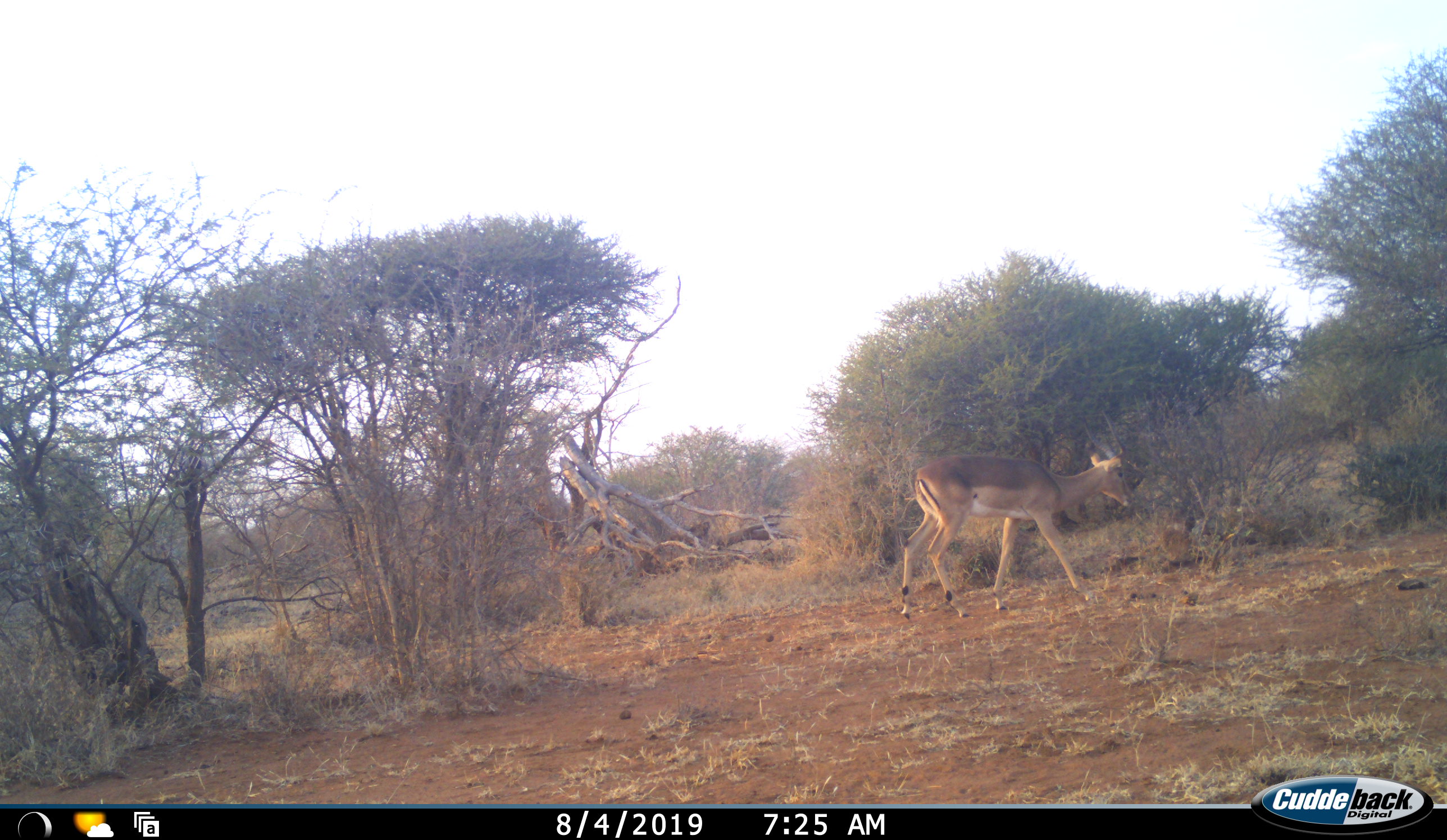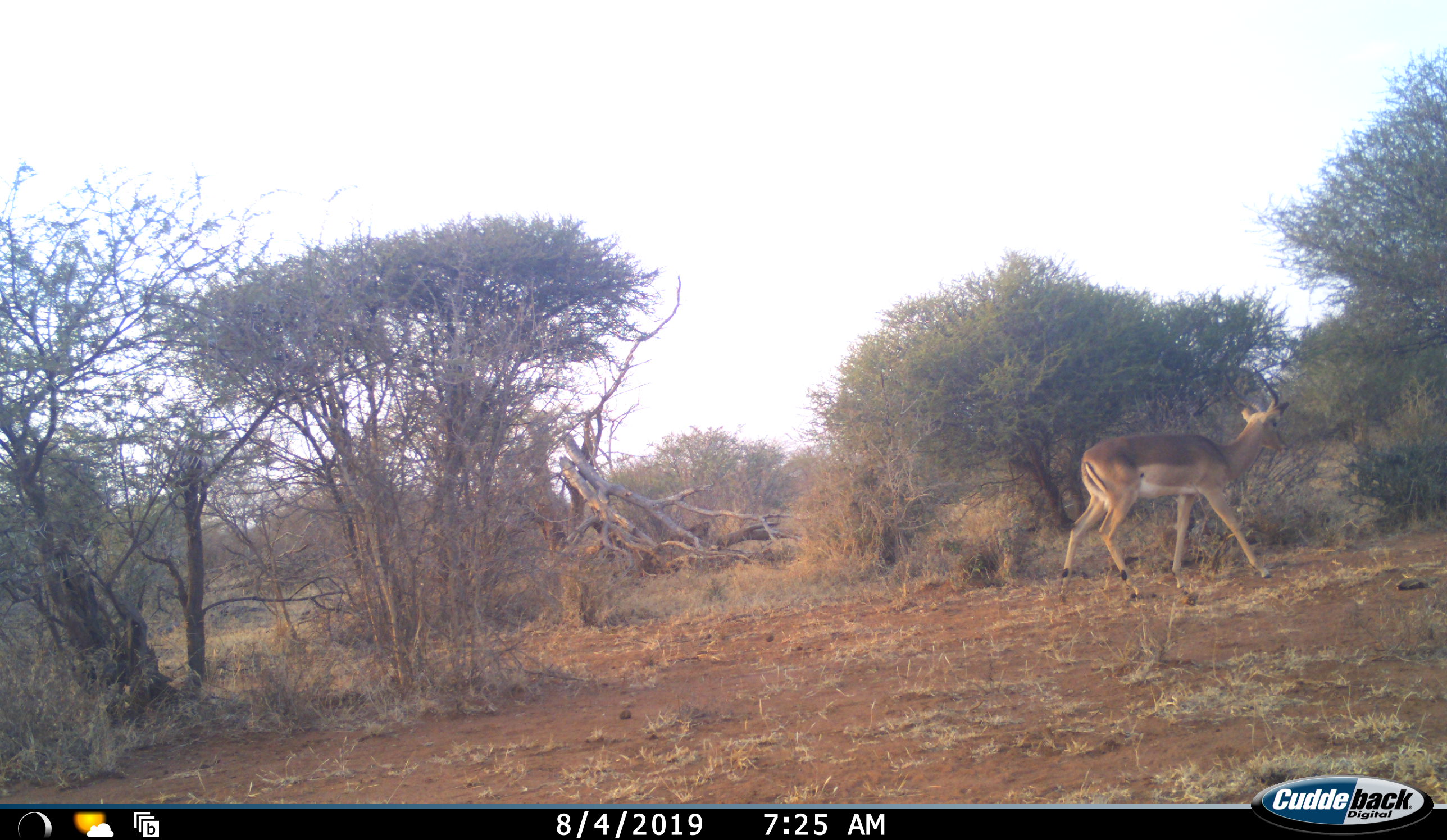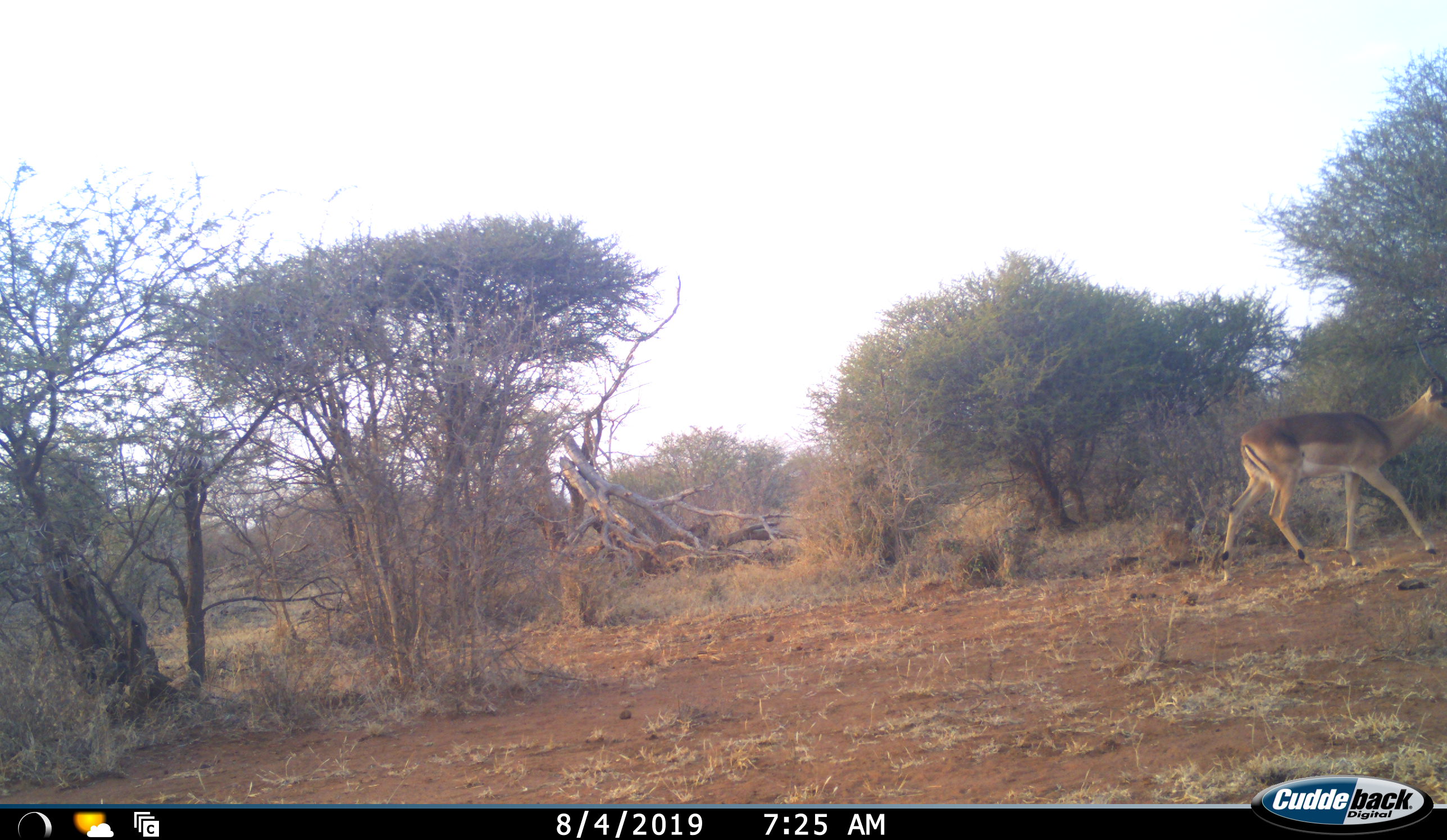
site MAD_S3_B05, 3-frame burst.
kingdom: Animalia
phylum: Chordata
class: Mammalia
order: Artiodactyla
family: Bovidae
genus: Aepyceros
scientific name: Aepyceros melampus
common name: impala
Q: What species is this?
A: Impala (Aepyceros melampus).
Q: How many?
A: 1.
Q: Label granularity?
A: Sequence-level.